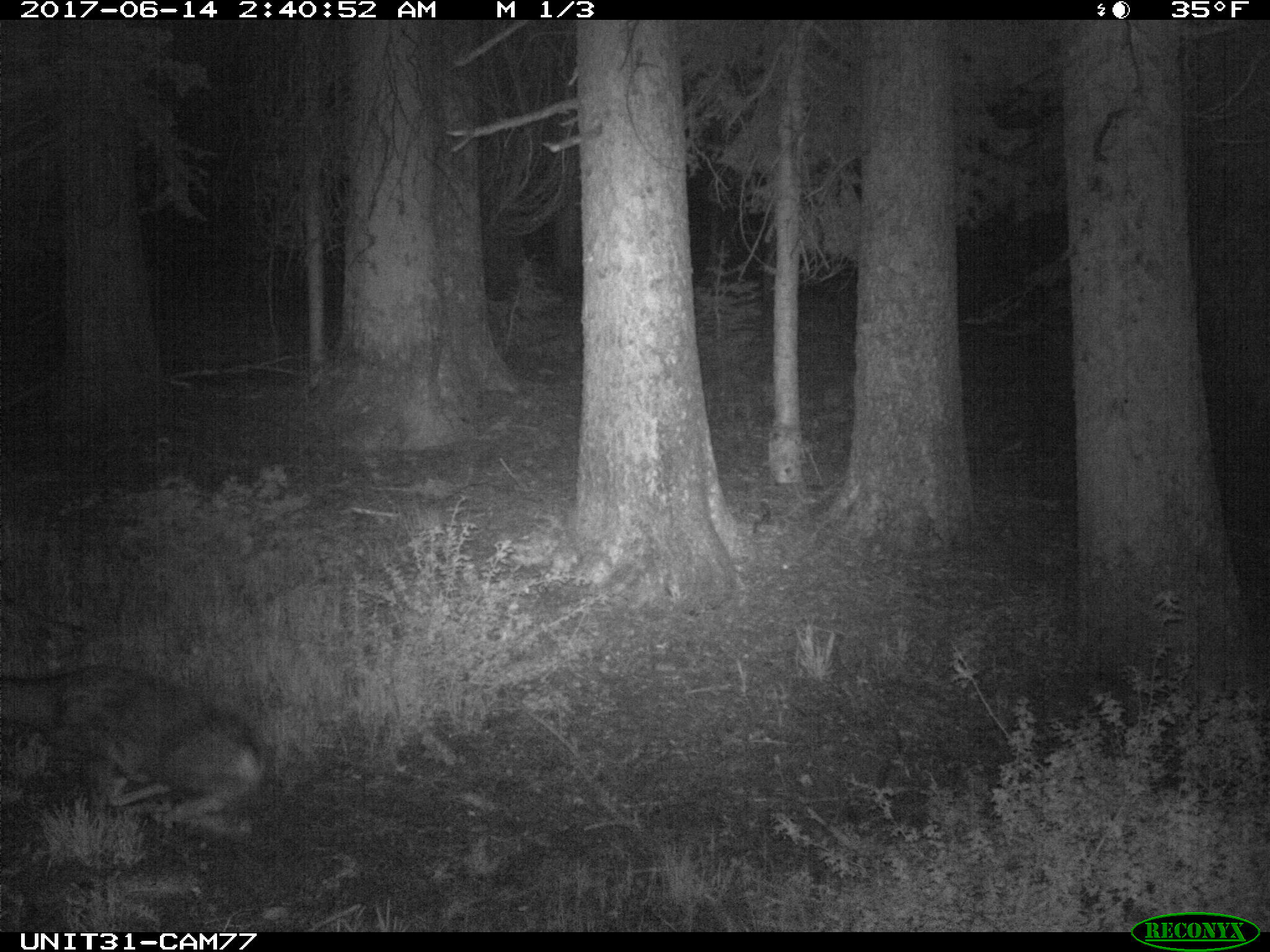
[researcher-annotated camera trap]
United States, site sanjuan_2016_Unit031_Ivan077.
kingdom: Animalia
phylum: Chordata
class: Mammalia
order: Artiodactyla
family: Cervidae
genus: Odocoileus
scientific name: Odocoileus hemionus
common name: mule deer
Odocoileus hemionus (mule deer).